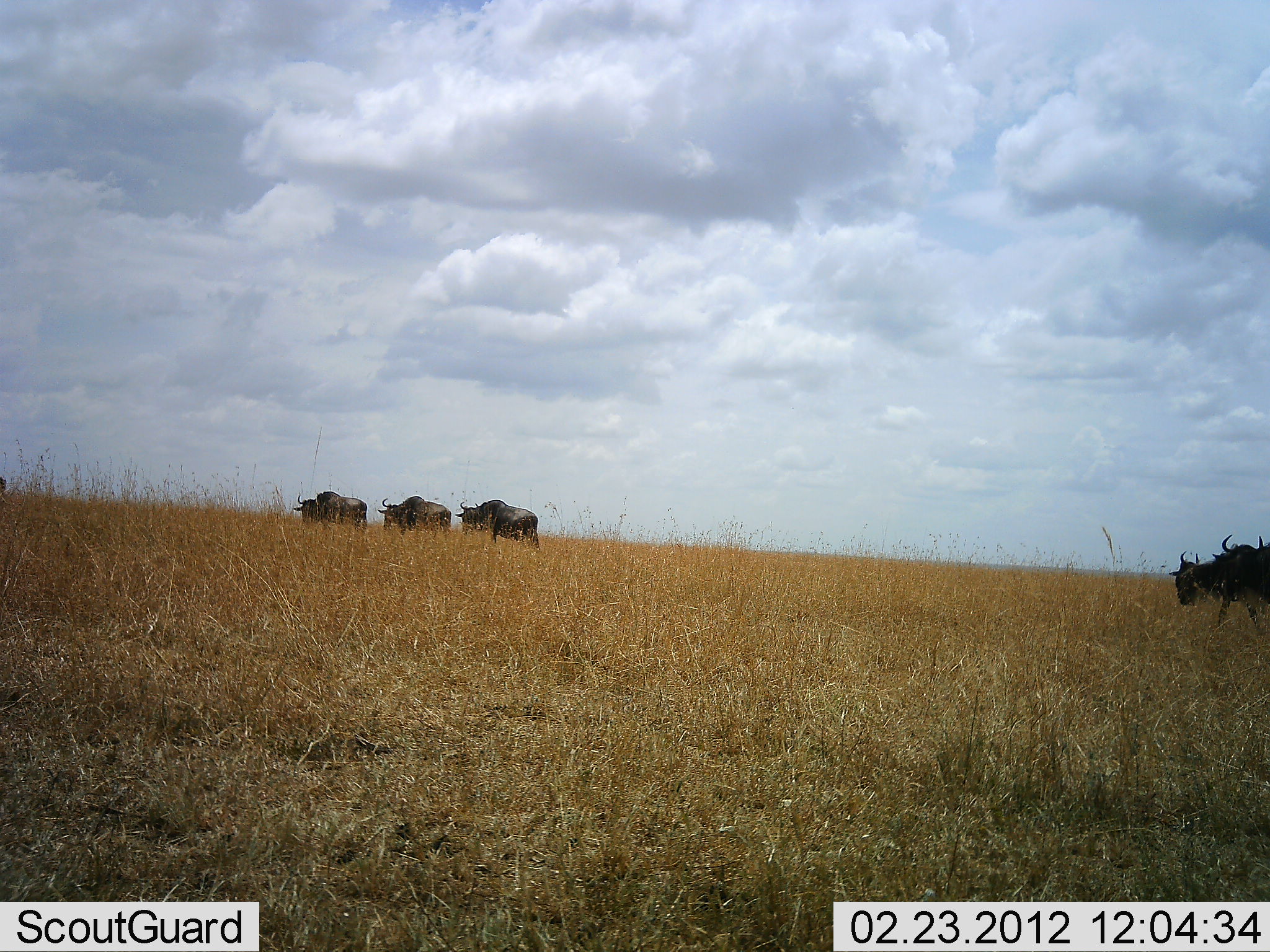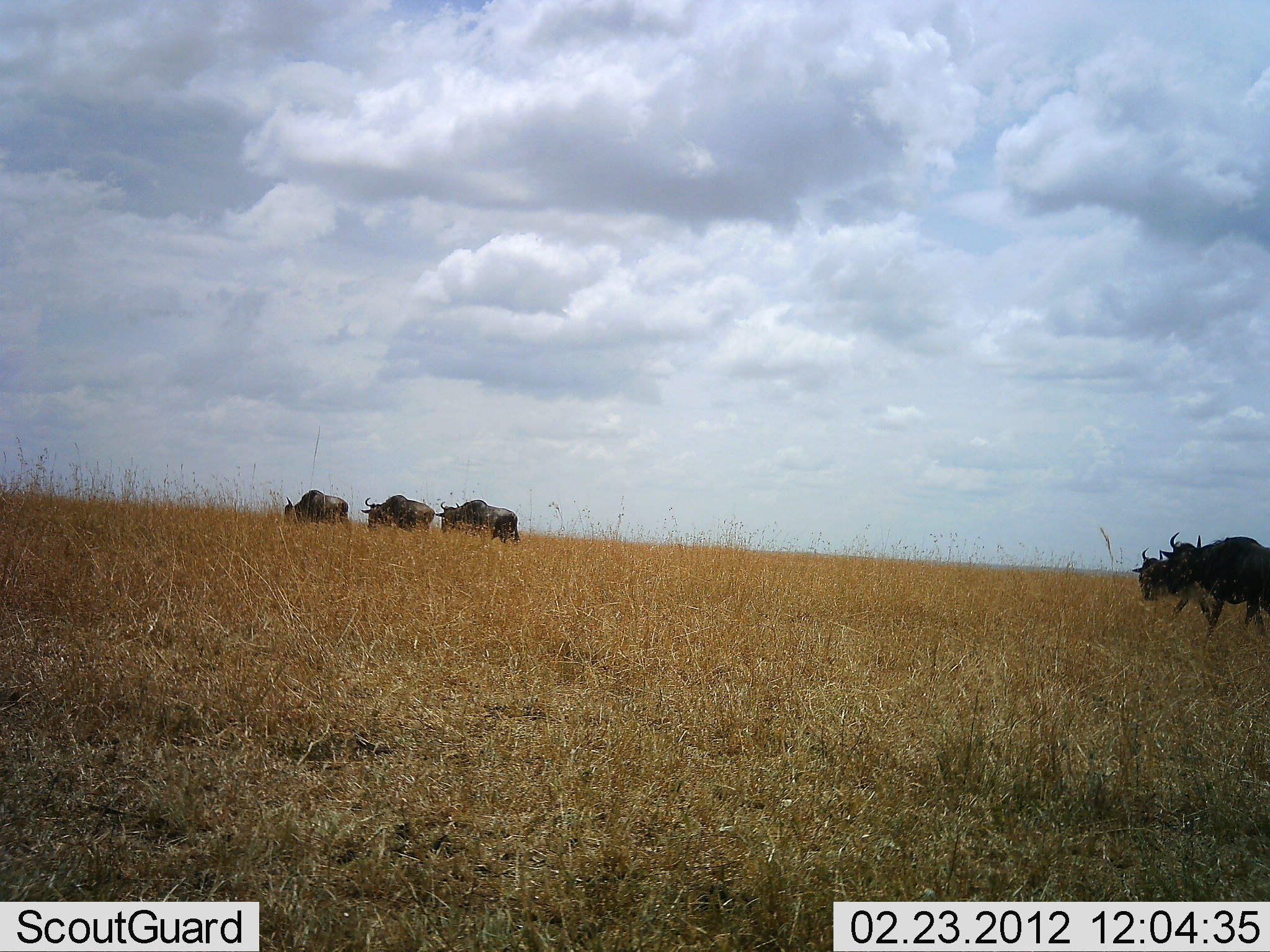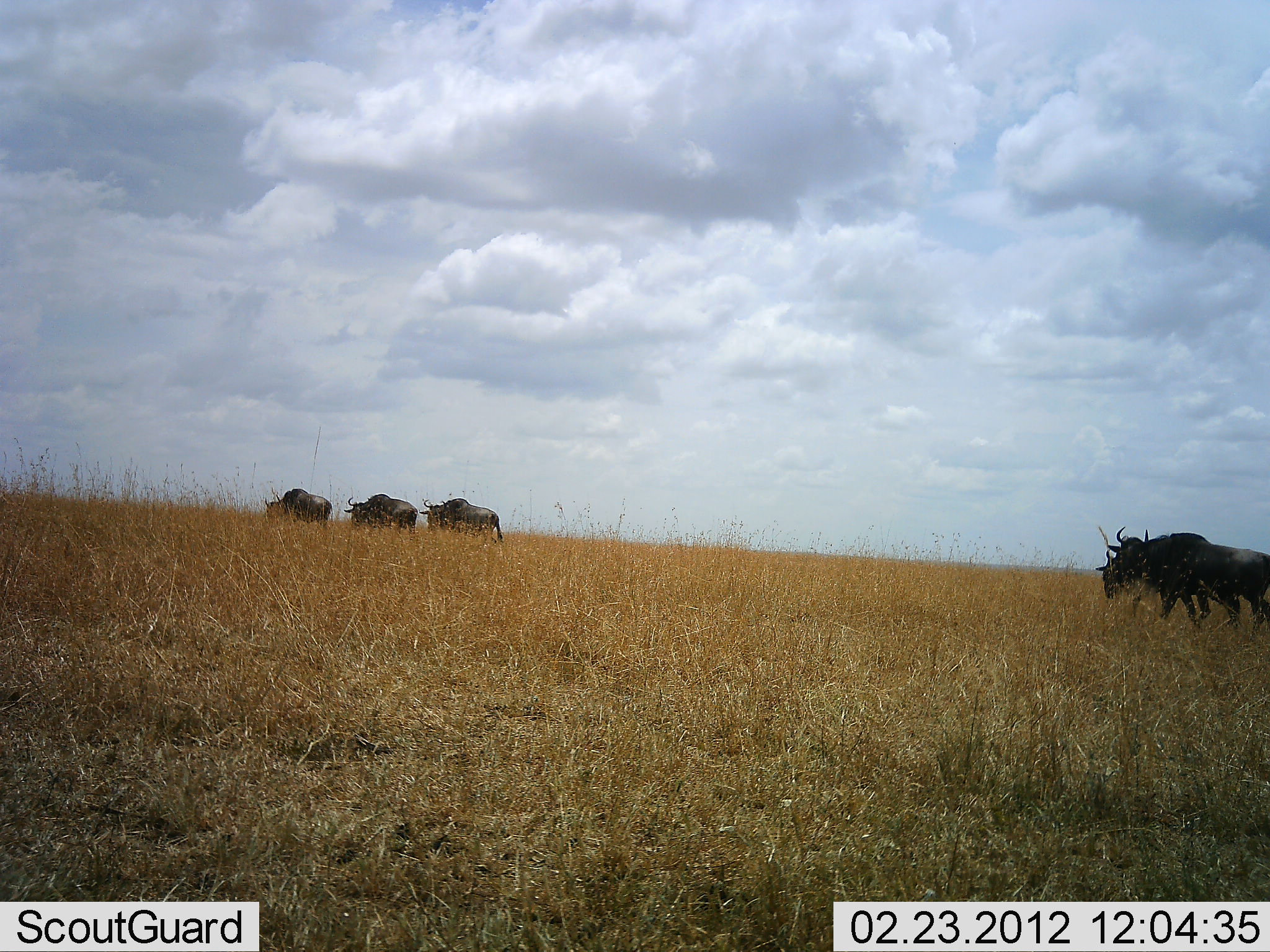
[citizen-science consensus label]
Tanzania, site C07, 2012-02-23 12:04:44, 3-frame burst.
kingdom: Animalia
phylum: Chordata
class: Mammalia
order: Artiodactyla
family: Bovidae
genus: Connochaetes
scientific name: Connochaetes taurinus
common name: blue wildebeest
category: wildebeest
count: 5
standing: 12%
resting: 0%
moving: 100%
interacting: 0%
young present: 0%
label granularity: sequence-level